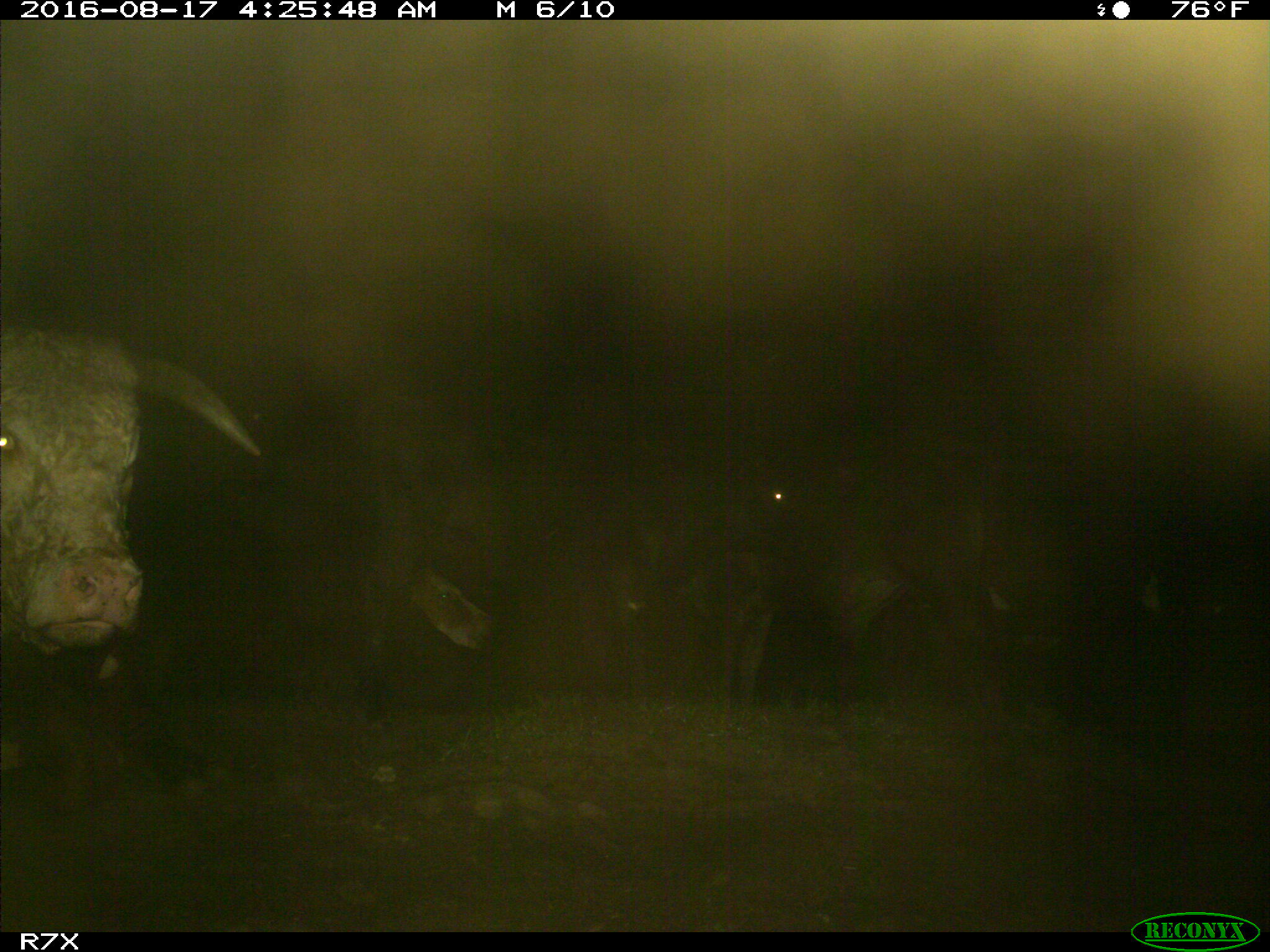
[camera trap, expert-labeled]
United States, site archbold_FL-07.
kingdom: Animalia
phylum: Chordata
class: Mammalia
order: Artiodactyla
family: Bovidae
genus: Bos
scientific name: Bos taurus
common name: domestic cow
Bos taurus (domestic cow).